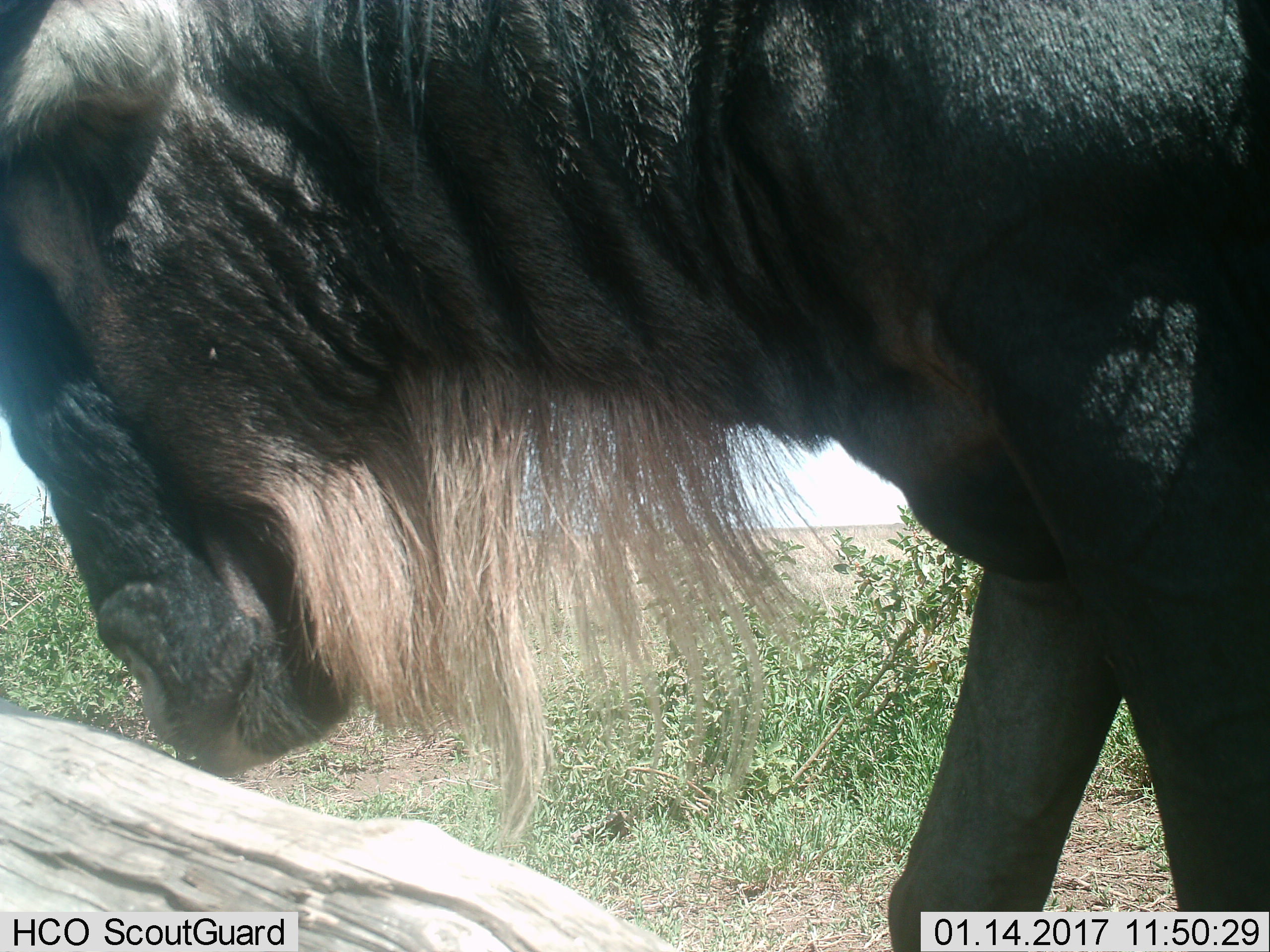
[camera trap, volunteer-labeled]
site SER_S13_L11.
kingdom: Animalia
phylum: Chordata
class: Mammalia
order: Artiodactyla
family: Bovidae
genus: Connochaetes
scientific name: Connochaetes taurinus taurinus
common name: blue wildebeest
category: wildebeestblue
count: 1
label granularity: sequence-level